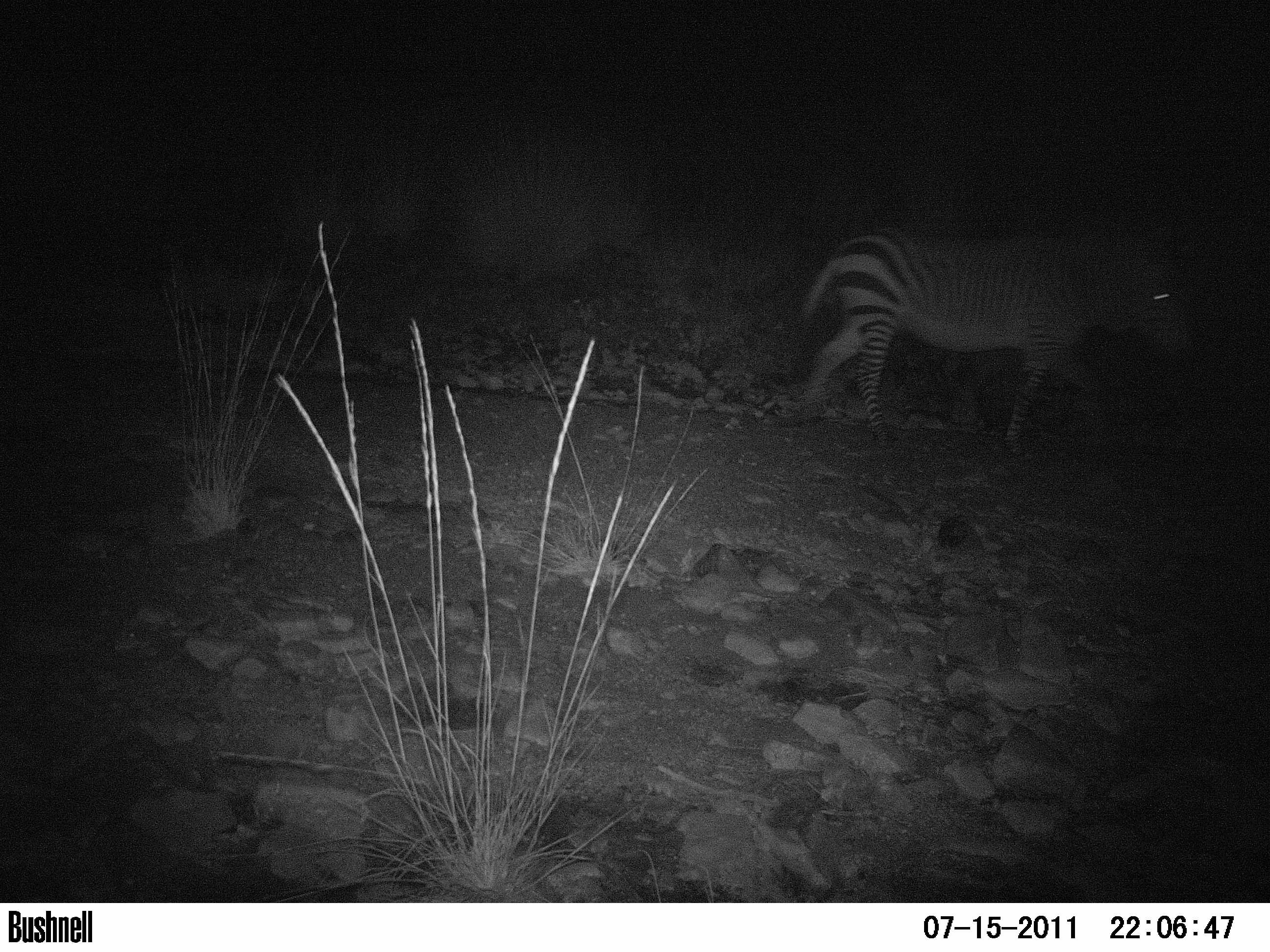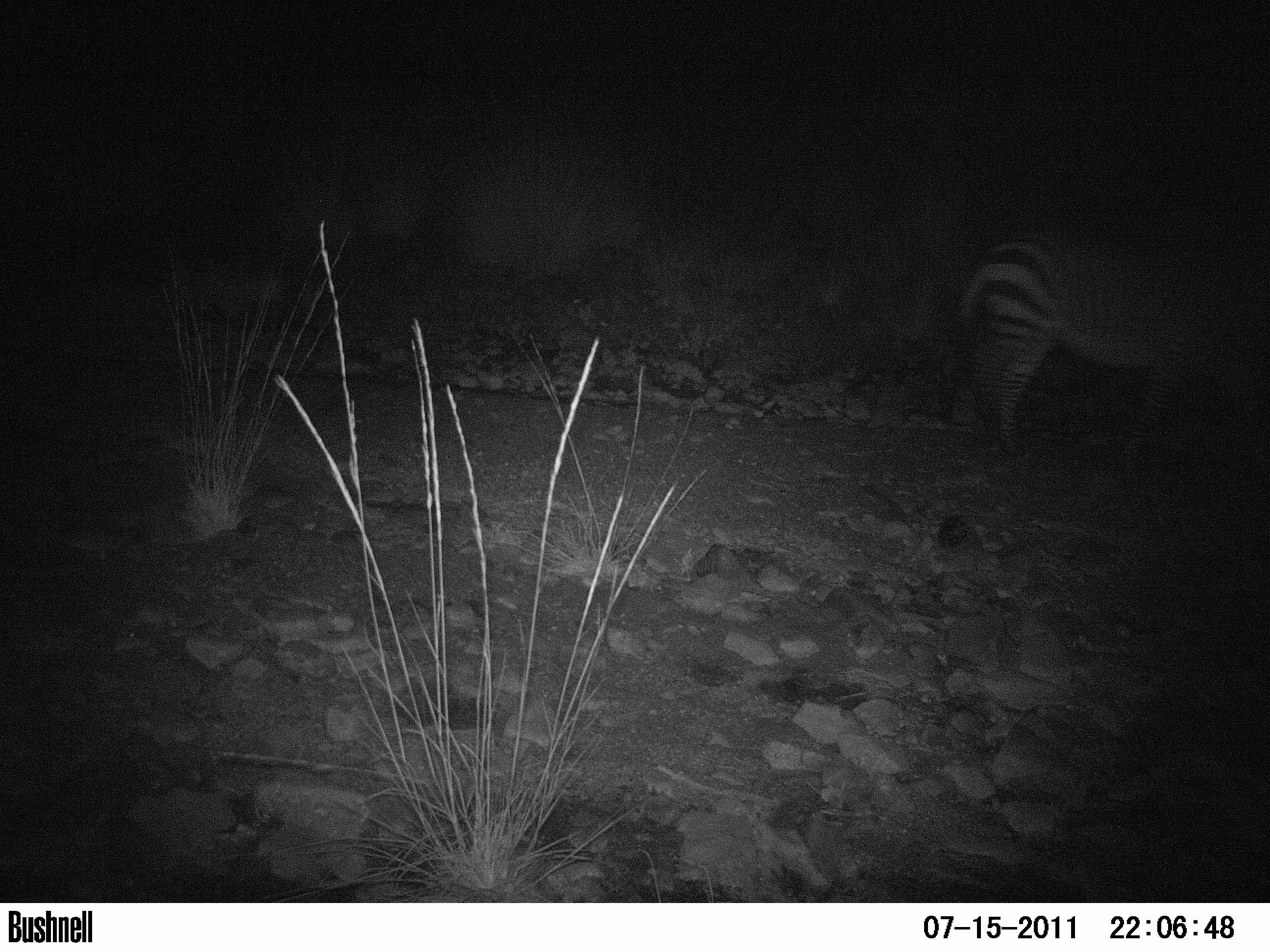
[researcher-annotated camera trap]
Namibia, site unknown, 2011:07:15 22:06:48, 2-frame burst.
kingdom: Animalia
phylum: Chordata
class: Mammalia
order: Perissodactyla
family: Equidae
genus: Equus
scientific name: Equus zebra hartmannae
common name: hartmann's mountain zebra